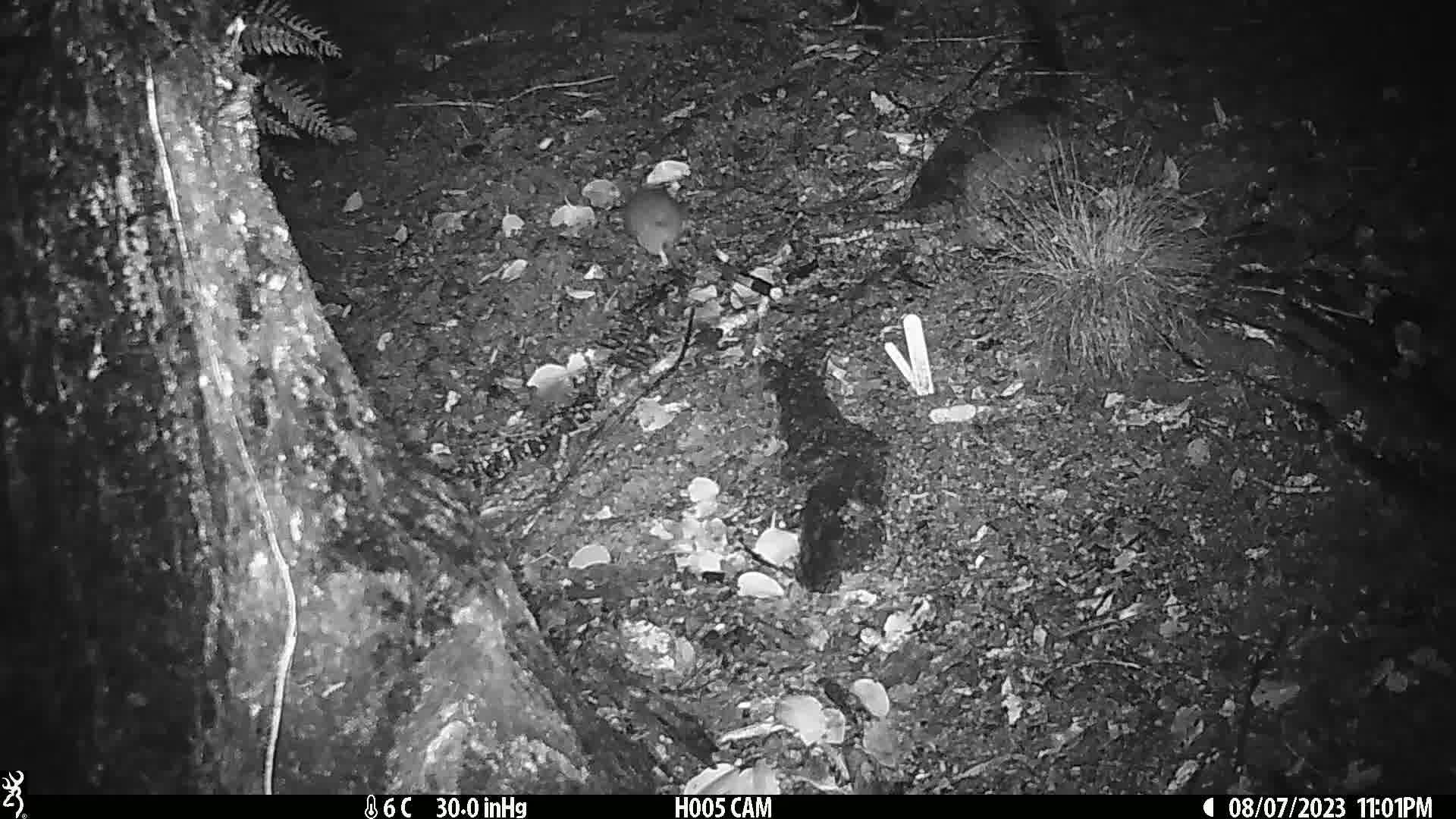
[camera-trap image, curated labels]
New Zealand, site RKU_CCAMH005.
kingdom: Animalia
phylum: Chordata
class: Mammalia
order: Rodentia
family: Muridae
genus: Rattus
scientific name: Rattus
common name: rat